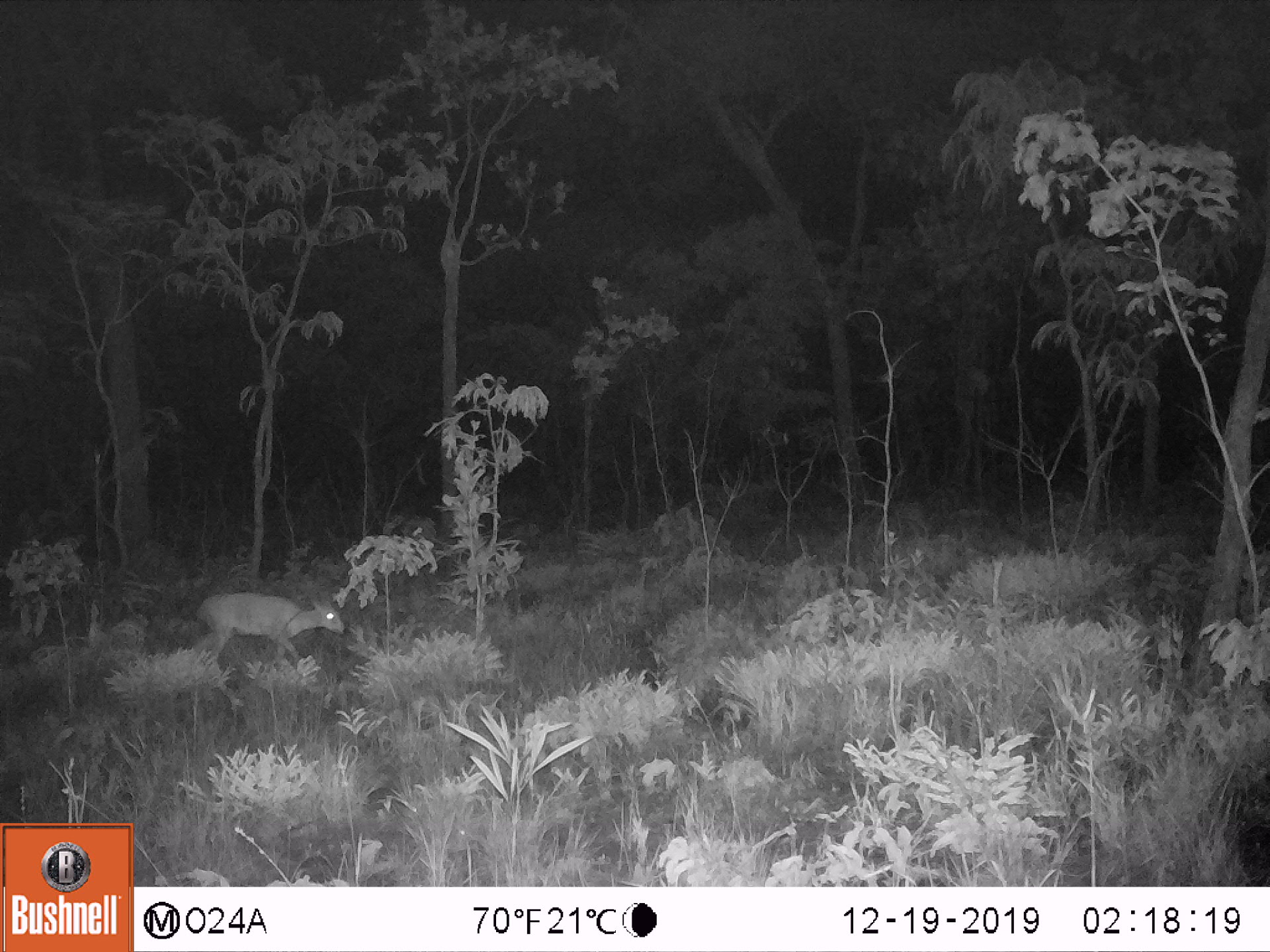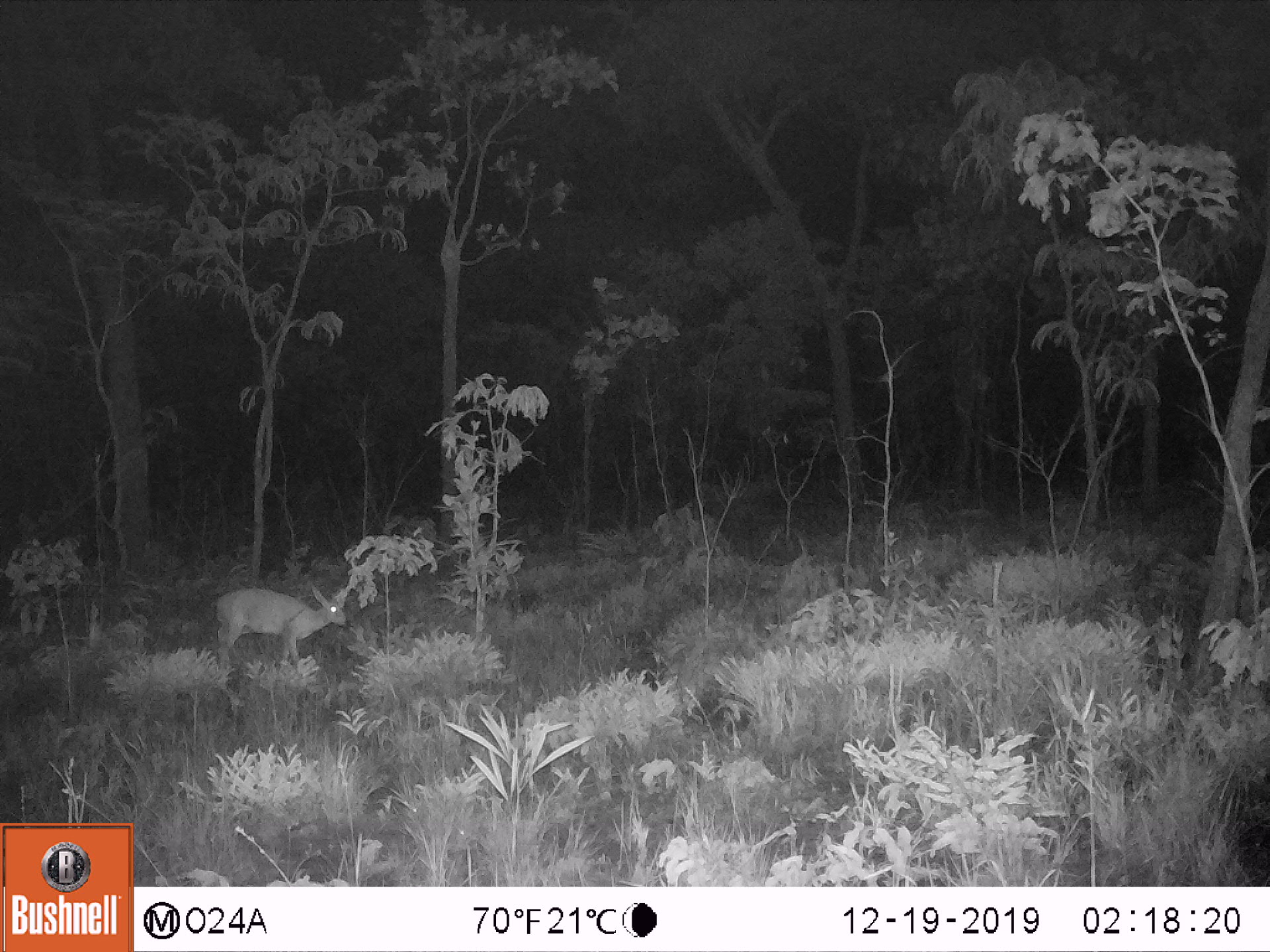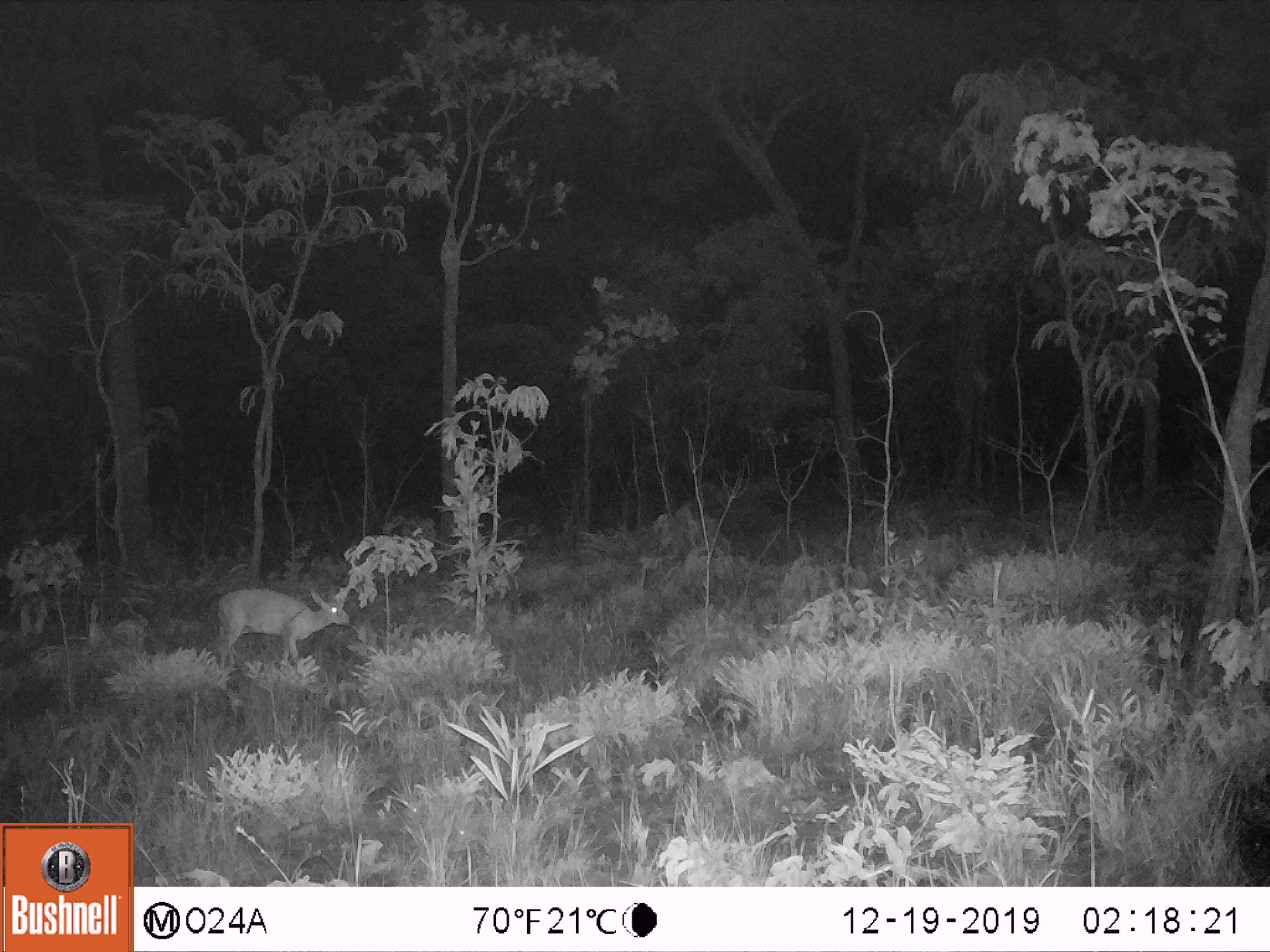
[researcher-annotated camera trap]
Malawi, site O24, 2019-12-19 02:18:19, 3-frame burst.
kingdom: Animalia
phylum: Chordata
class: Mammalia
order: Artiodactyla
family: Bovidae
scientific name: Antilopinae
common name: small antelope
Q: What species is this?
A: Small antelope (Antilopinae).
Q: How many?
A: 1.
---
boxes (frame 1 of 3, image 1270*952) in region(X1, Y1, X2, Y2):
small antelope: region(181, 581, 353, 692)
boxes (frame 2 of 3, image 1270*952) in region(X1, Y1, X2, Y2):
small antelope: region(194, 576, 363, 684)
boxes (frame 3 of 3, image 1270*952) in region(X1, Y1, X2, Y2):
small antelope: region(206, 578, 362, 690)